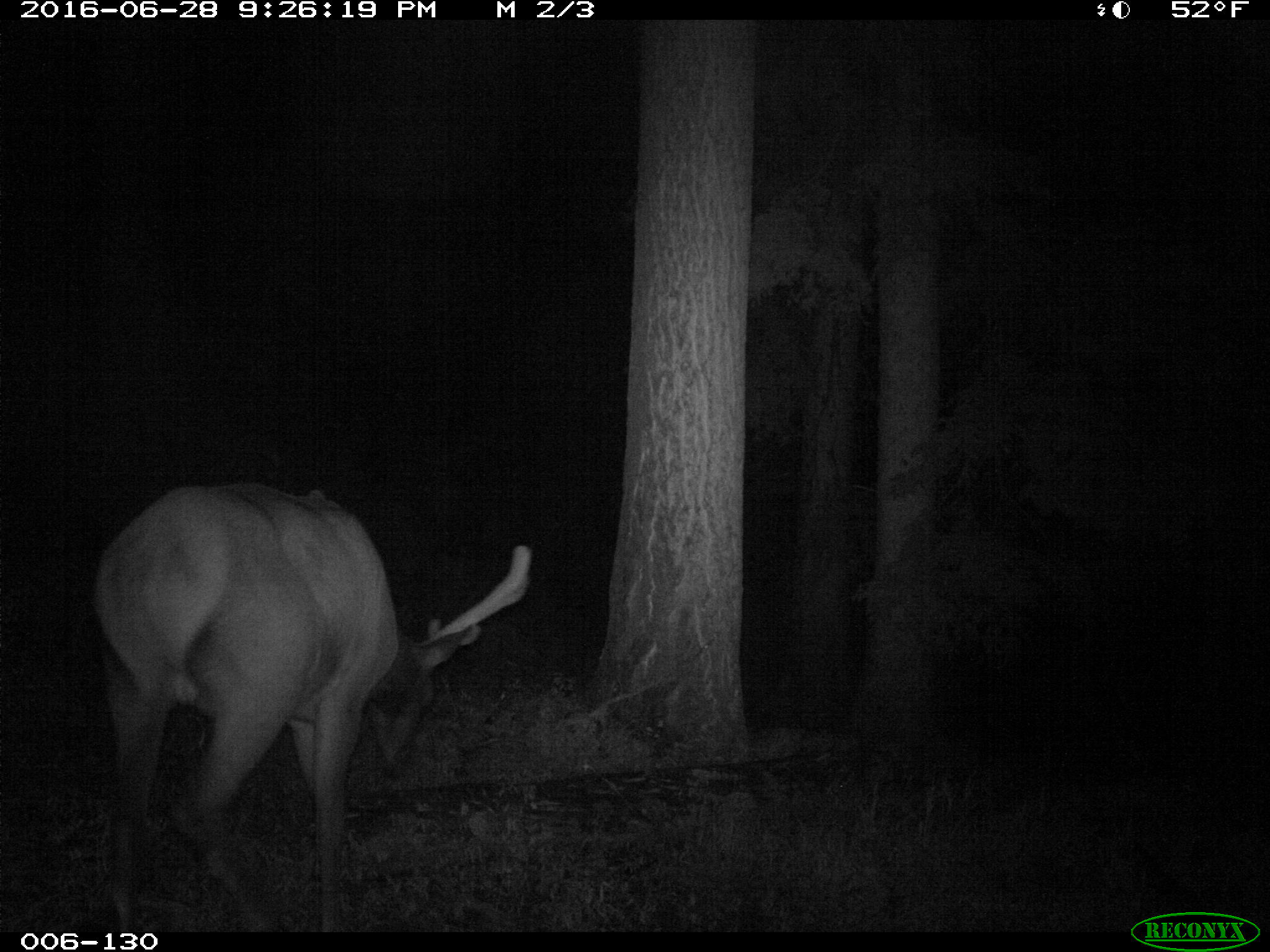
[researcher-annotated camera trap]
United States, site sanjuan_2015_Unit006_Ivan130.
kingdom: Animalia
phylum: Chordata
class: Mammalia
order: Artiodactyla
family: Cervidae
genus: Cervus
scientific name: Cervus elaphus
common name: red deer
Cervus elaphus (red deer).